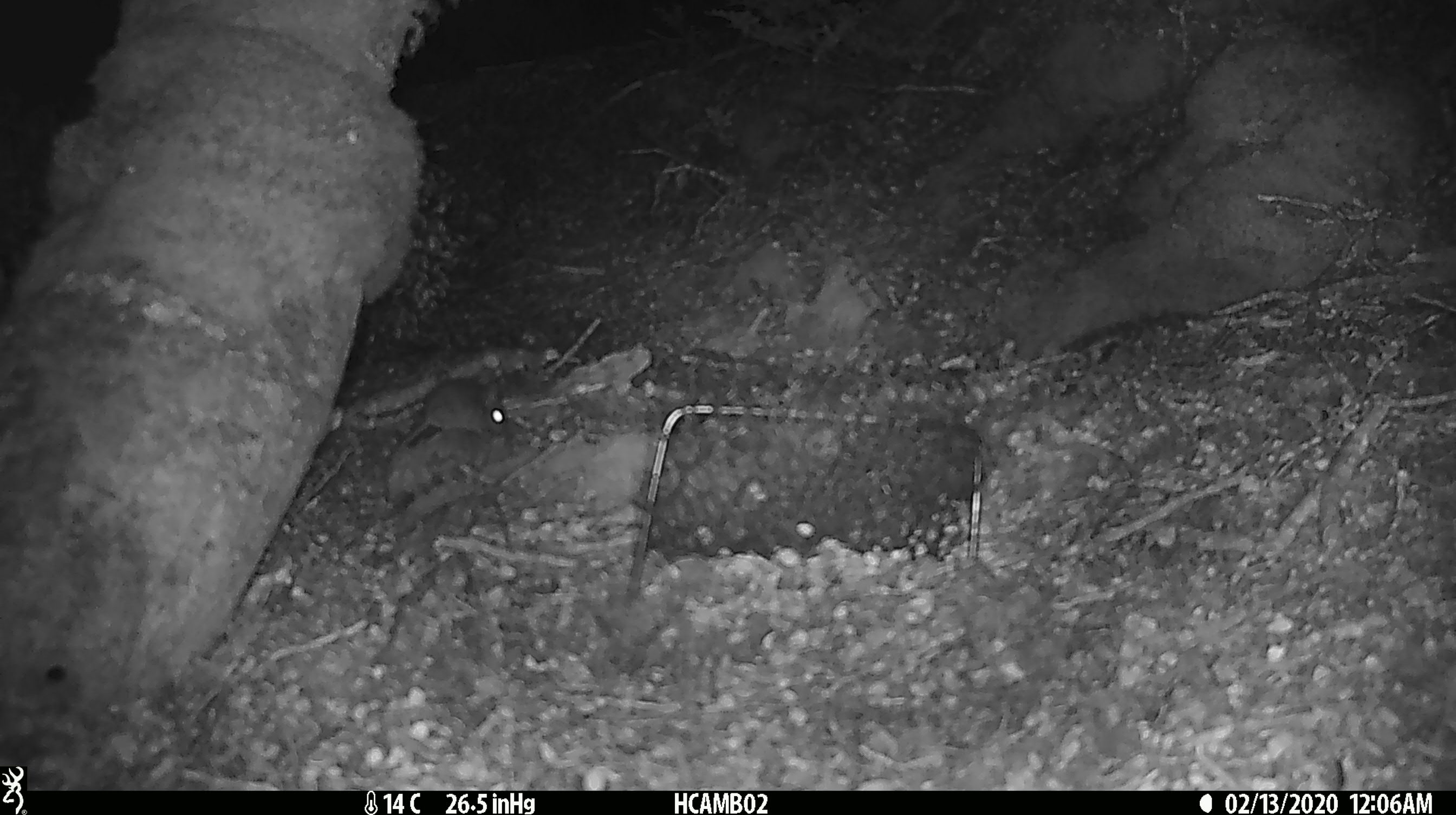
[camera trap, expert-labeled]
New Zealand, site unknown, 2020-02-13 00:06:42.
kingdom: Animalia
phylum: Chordata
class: Mammalia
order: Rodentia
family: Muridae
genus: Mus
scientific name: Mus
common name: mouse